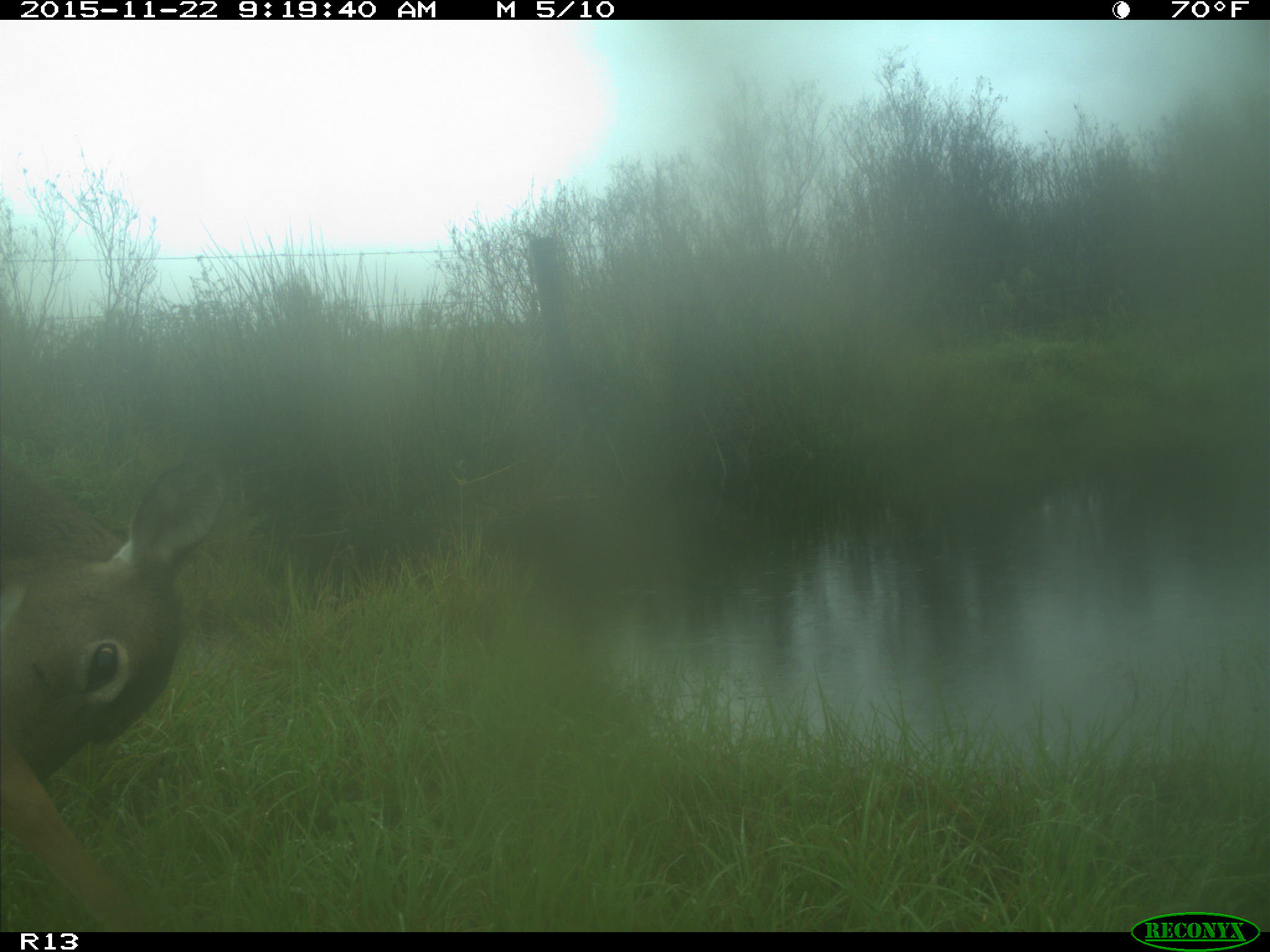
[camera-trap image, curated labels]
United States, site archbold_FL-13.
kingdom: Animalia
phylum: Chordata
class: Mammalia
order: Artiodactyla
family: Cervidae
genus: Odocoileus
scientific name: Odocoileus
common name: deer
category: unidentified deer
Unidentified deer (deer) (Odocoileus).